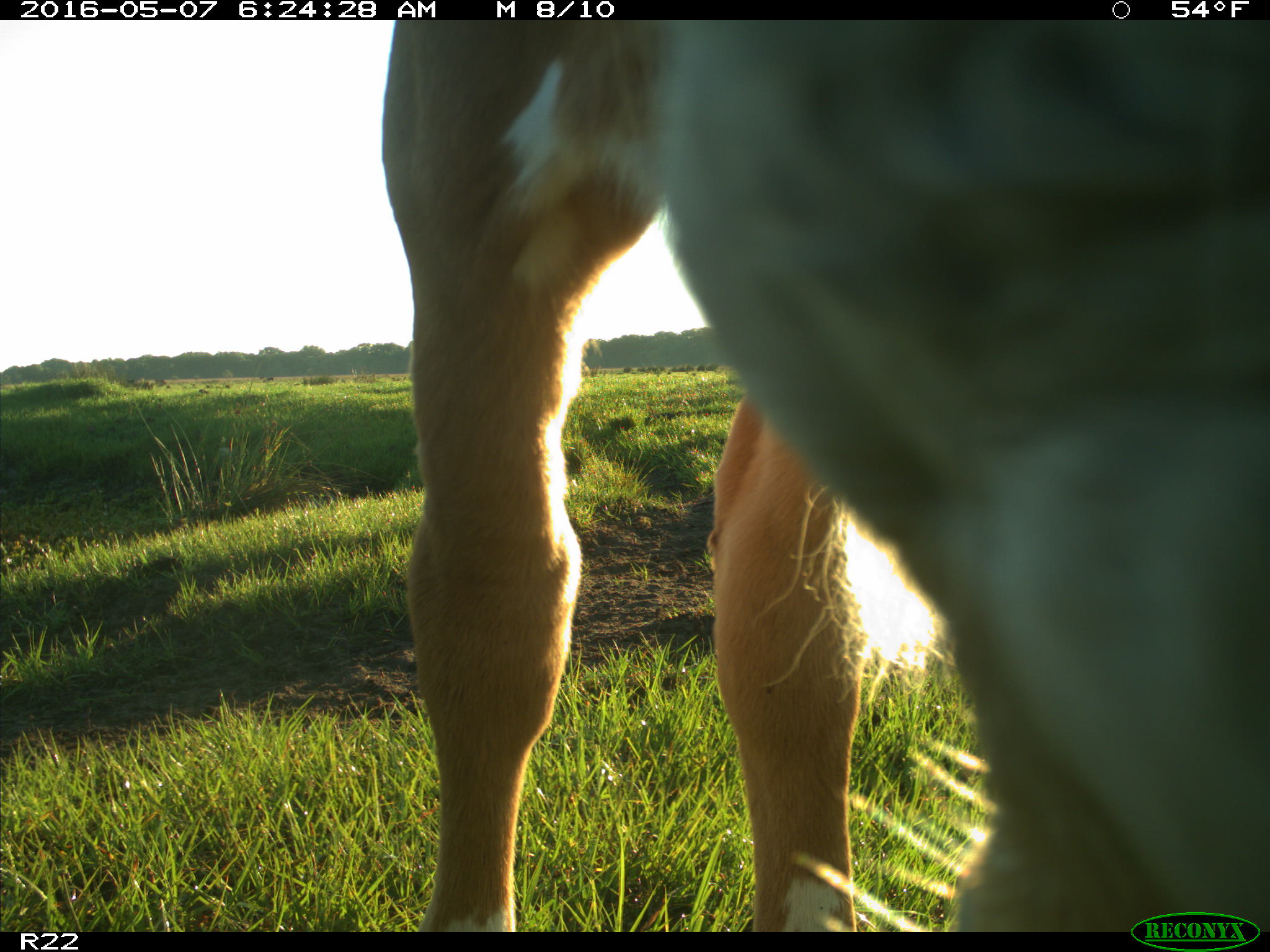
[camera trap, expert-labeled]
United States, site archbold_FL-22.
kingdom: Animalia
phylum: Chordata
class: Mammalia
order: Artiodactyla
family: Bovidae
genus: Bos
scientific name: Bos taurus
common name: domestic cow